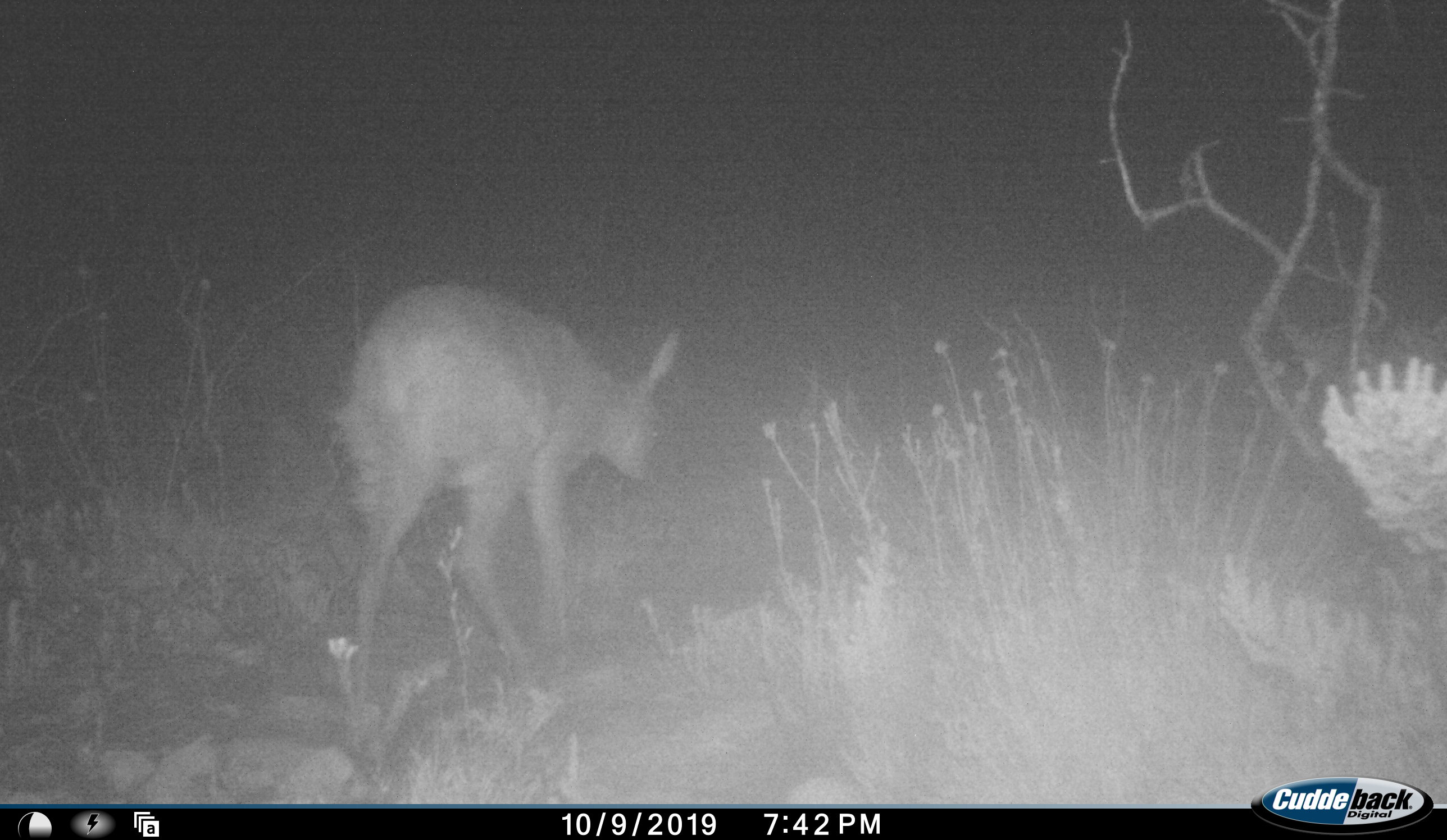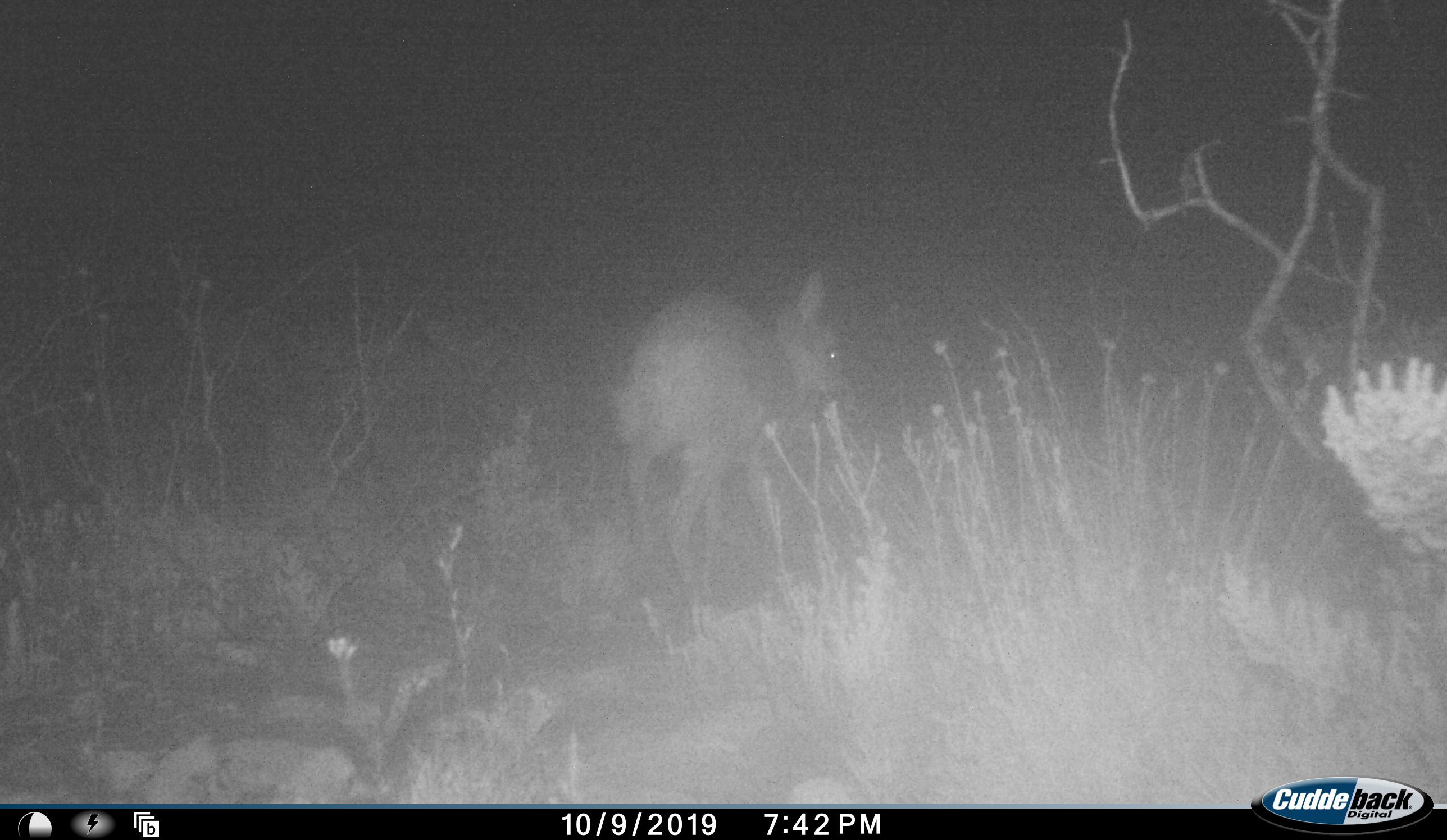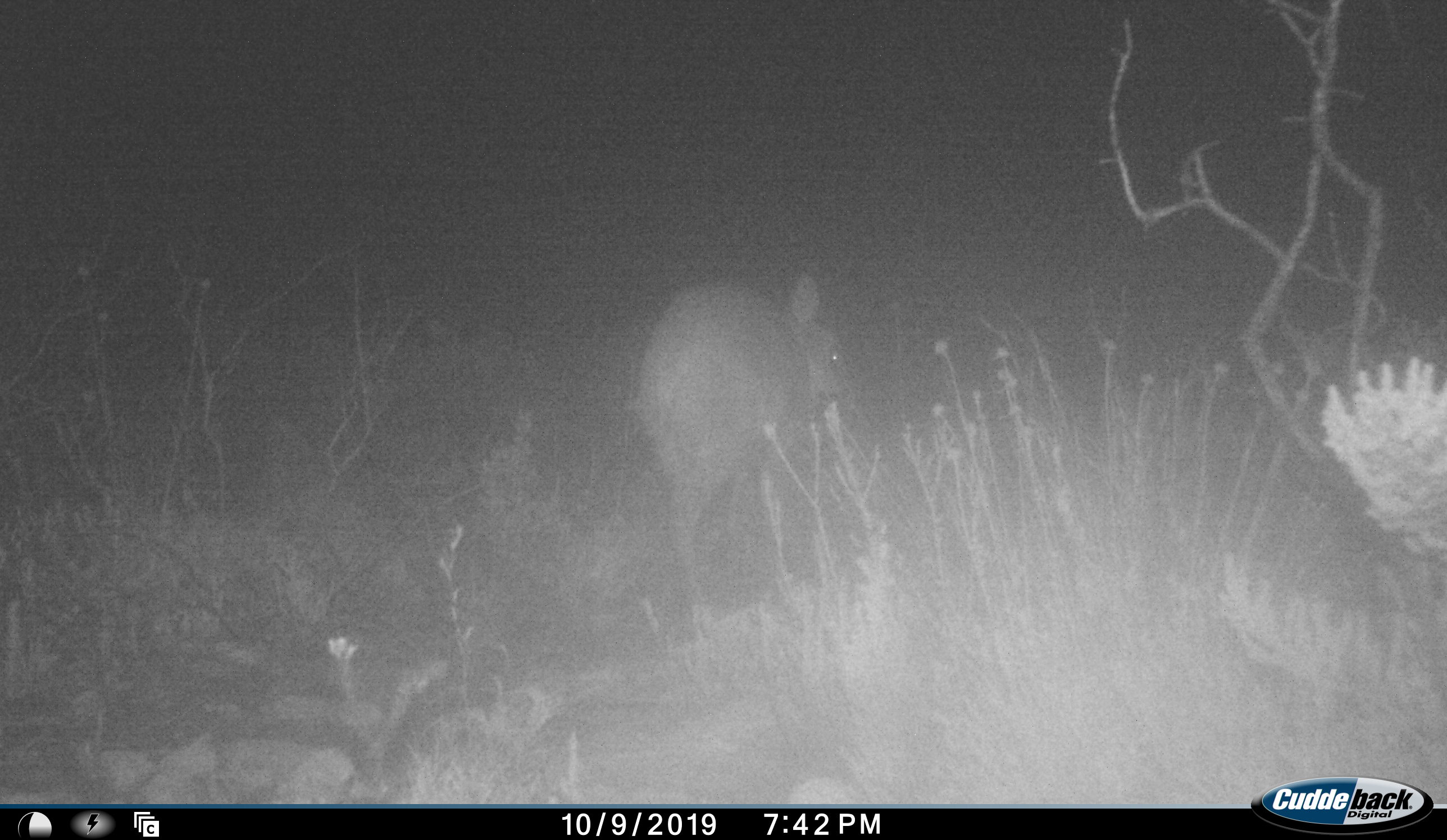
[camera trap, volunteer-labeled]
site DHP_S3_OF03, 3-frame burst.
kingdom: Animalia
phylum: Chordata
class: Mammalia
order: Artiodactyla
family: Bovidae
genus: Raphicerus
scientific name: Raphicerus melanotis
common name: grysbok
Grysbok (Raphicerus melanotis), count 1. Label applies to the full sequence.